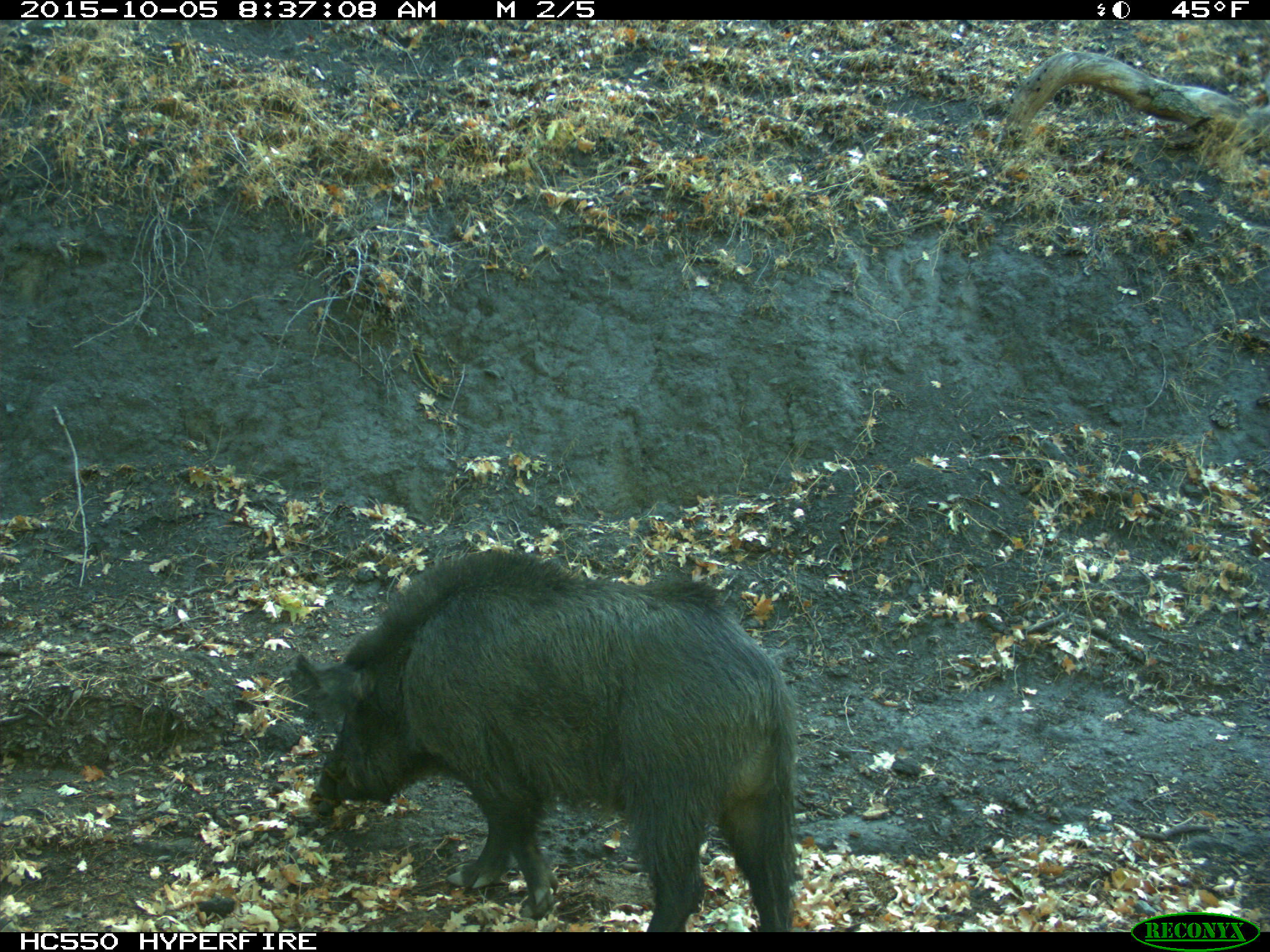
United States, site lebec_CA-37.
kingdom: Animalia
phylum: Chordata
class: Mammalia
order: Artiodactyla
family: Suidae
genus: Sus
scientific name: Sus scrofa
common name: wild boar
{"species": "Sus scrofa (wild boar)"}